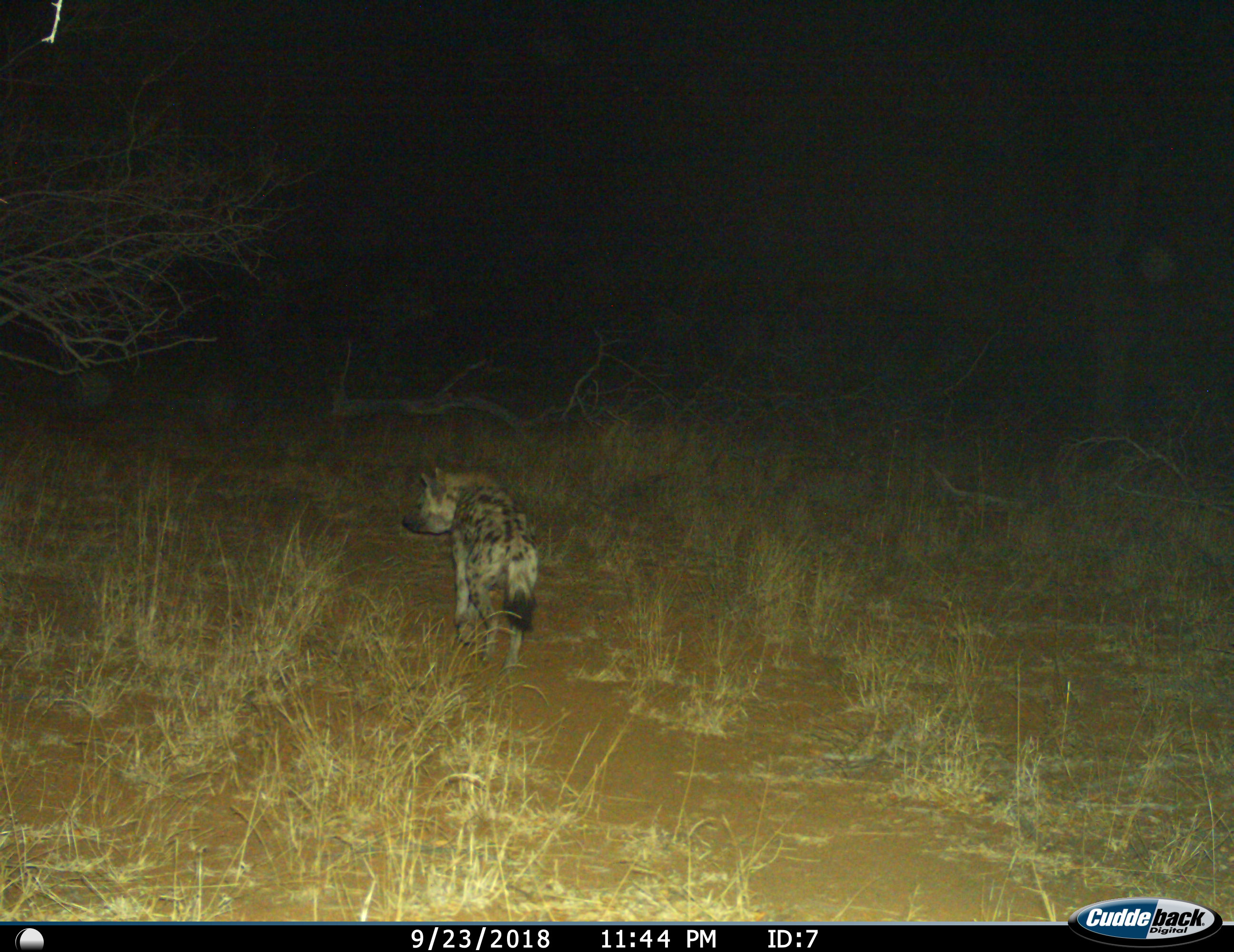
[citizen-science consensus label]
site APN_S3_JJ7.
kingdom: Animalia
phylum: Chordata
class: Mammalia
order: Carnivora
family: Hyaenidae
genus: Crocuta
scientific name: Crocuta crocuta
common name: spotted hyena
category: hyenaspotted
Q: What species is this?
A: Hyenaspotted (spotted hyena) (Crocuta crocuta).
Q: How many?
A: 1.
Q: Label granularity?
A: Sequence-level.